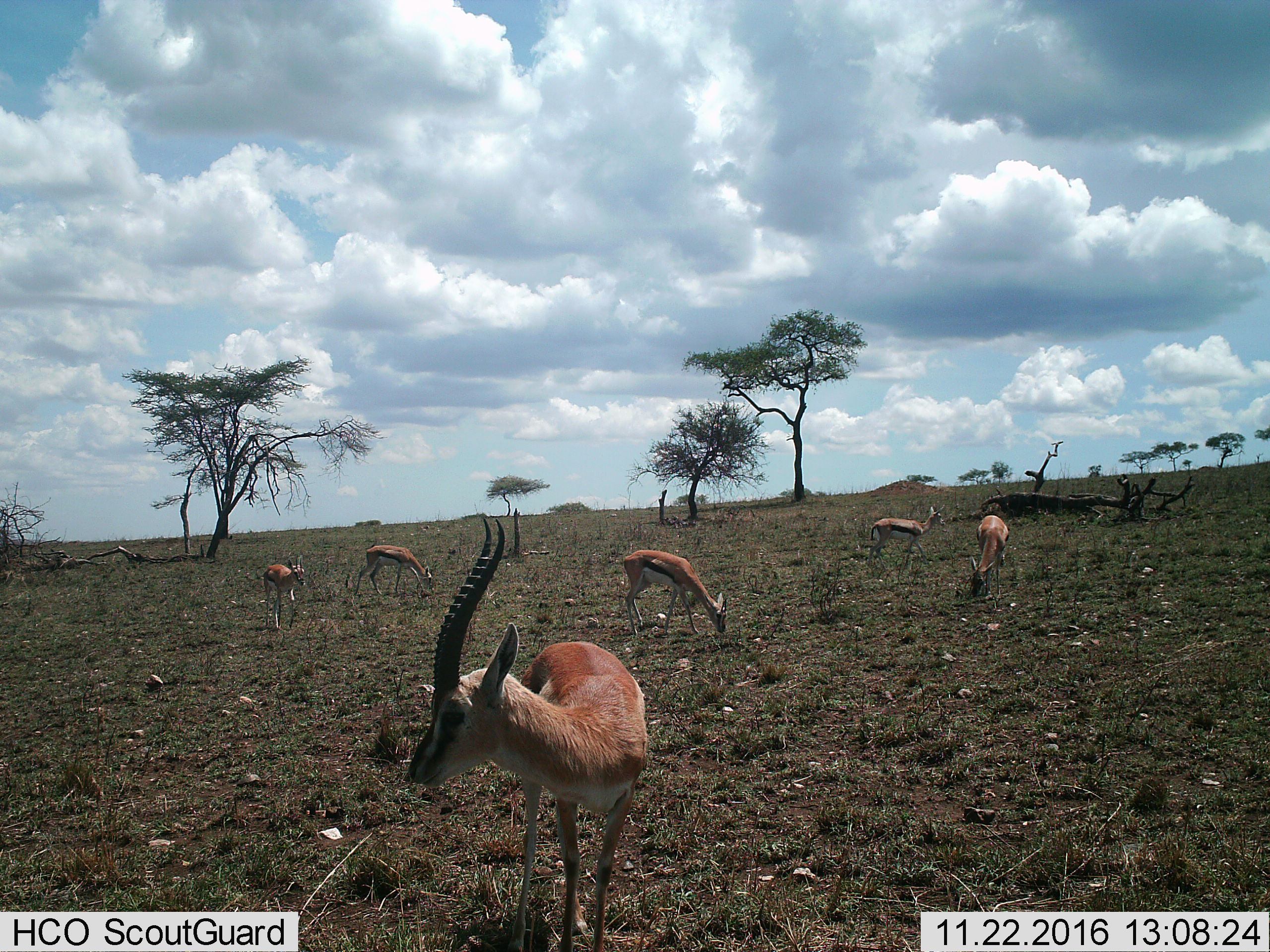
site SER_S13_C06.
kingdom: Animalia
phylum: Chordata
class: Mammalia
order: Artiodactyla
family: Bovidae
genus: Eudorcas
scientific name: Eudorcas thomsonii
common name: thomson's gazelle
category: gazellethomsons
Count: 6.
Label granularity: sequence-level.